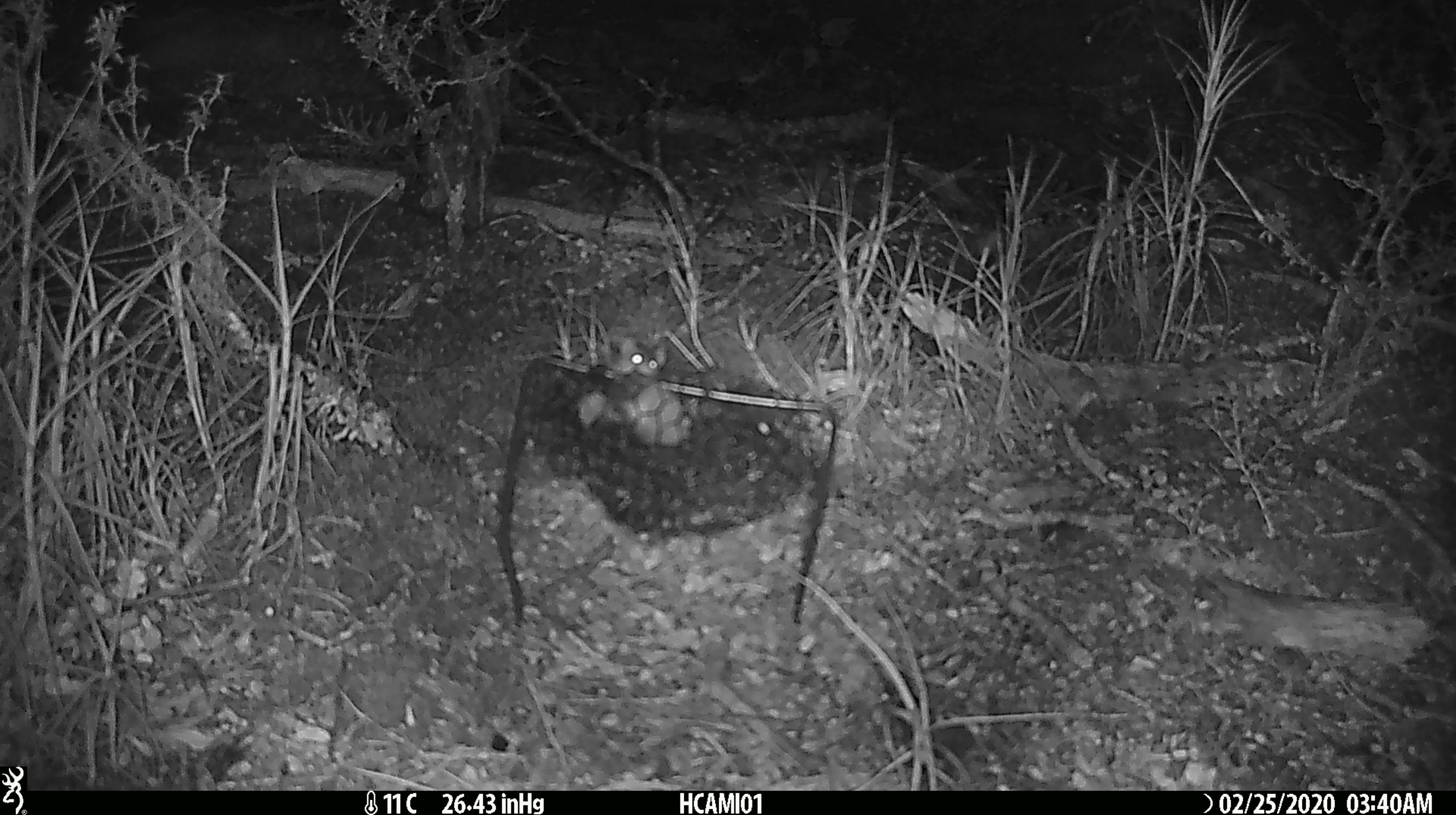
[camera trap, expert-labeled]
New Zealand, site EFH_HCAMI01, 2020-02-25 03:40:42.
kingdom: Animalia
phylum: Chordata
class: Mammalia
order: Rodentia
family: Muridae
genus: Mus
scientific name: Mus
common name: mouse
Mouse (Mus).